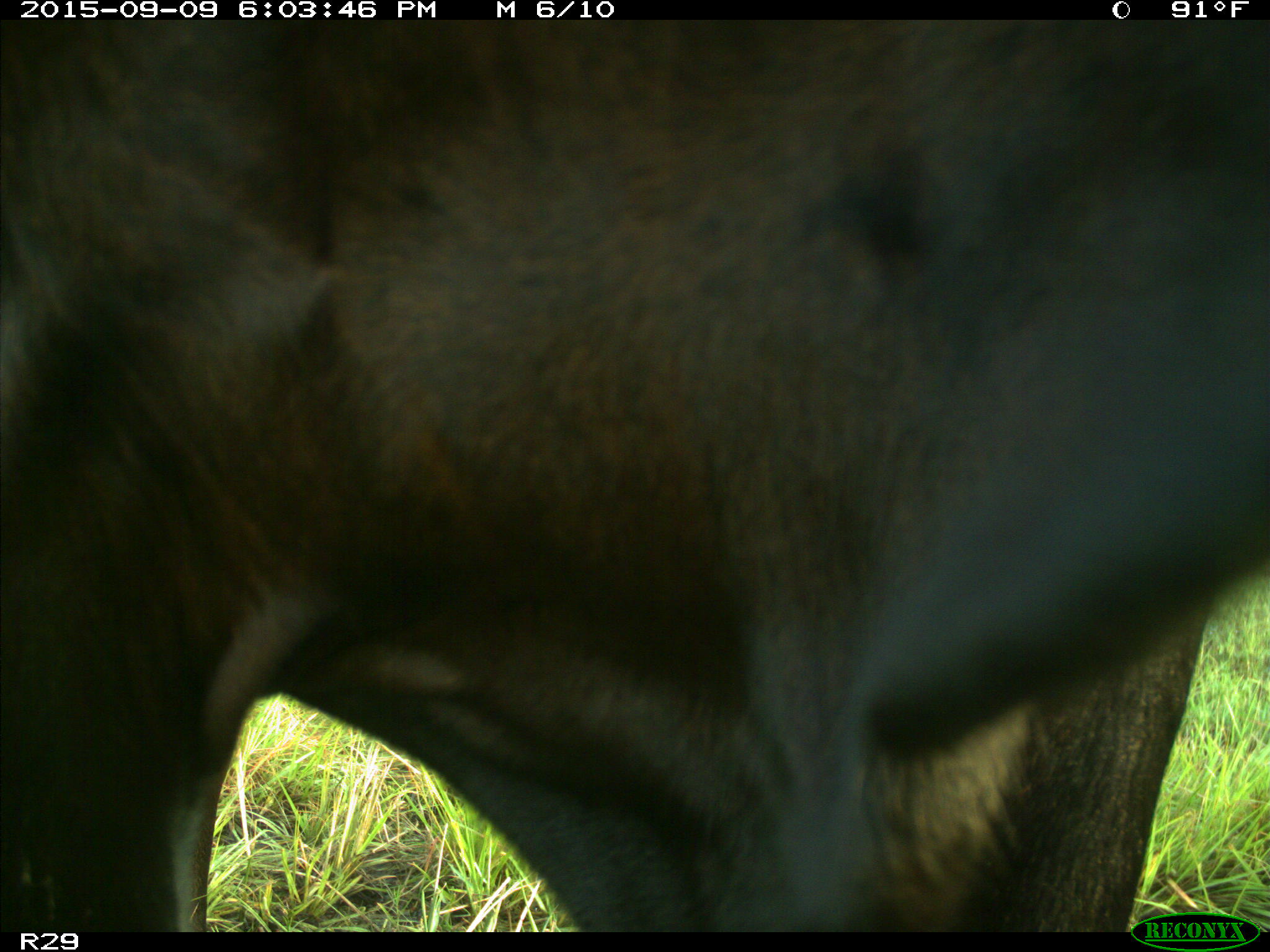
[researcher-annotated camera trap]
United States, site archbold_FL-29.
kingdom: Animalia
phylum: Chordata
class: Mammalia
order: Artiodactyla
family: Bovidae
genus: Bos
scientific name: Bos taurus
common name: domestic cow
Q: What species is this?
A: Bos taurus (domestic cow).